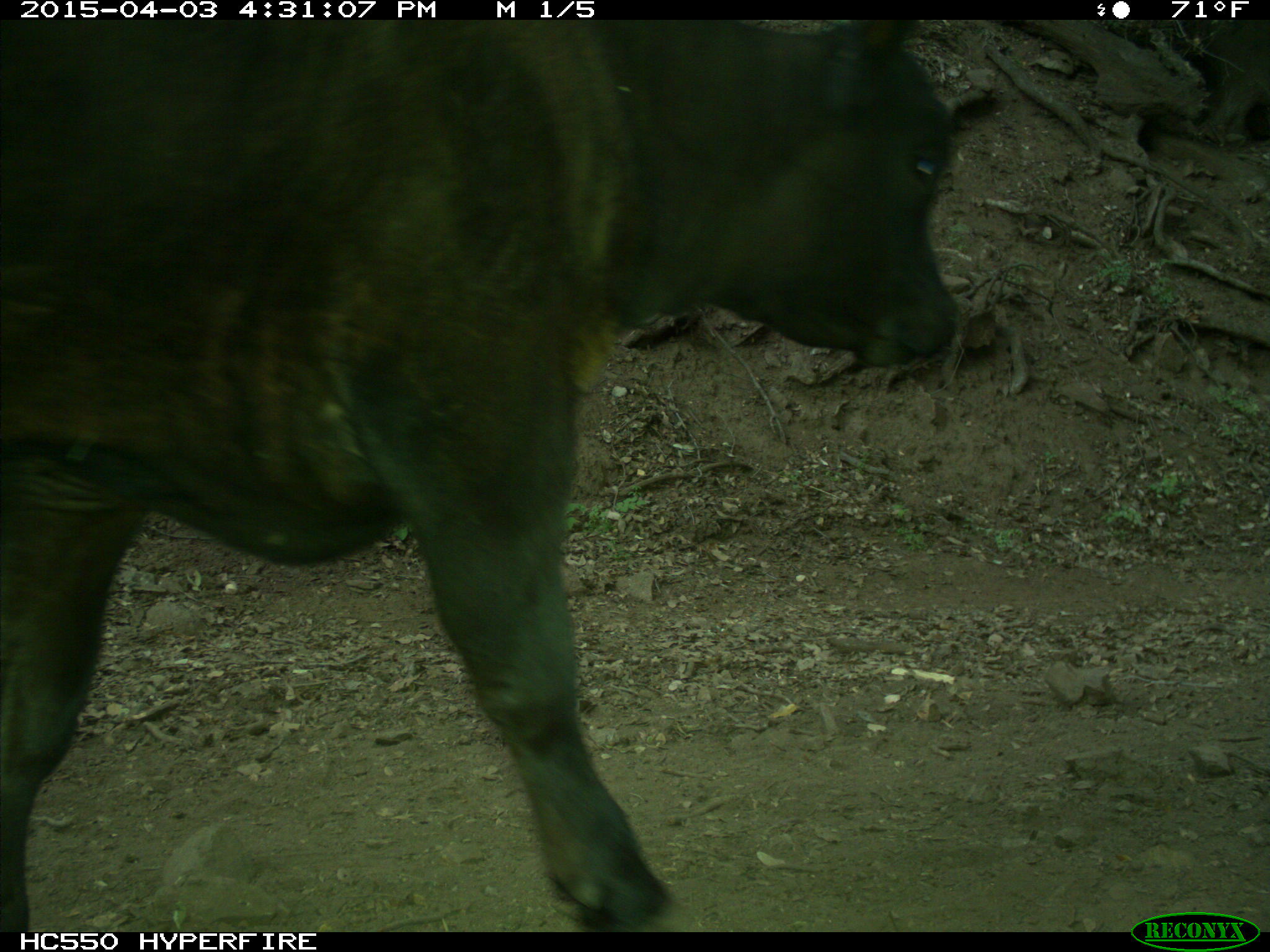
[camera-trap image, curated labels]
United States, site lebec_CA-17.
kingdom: Animalia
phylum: Chordata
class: Mammalia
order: Artiodactyla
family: Bovidae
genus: Bos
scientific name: Bos taurus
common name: domestic cow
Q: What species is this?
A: Bos taurus (domestic cow).